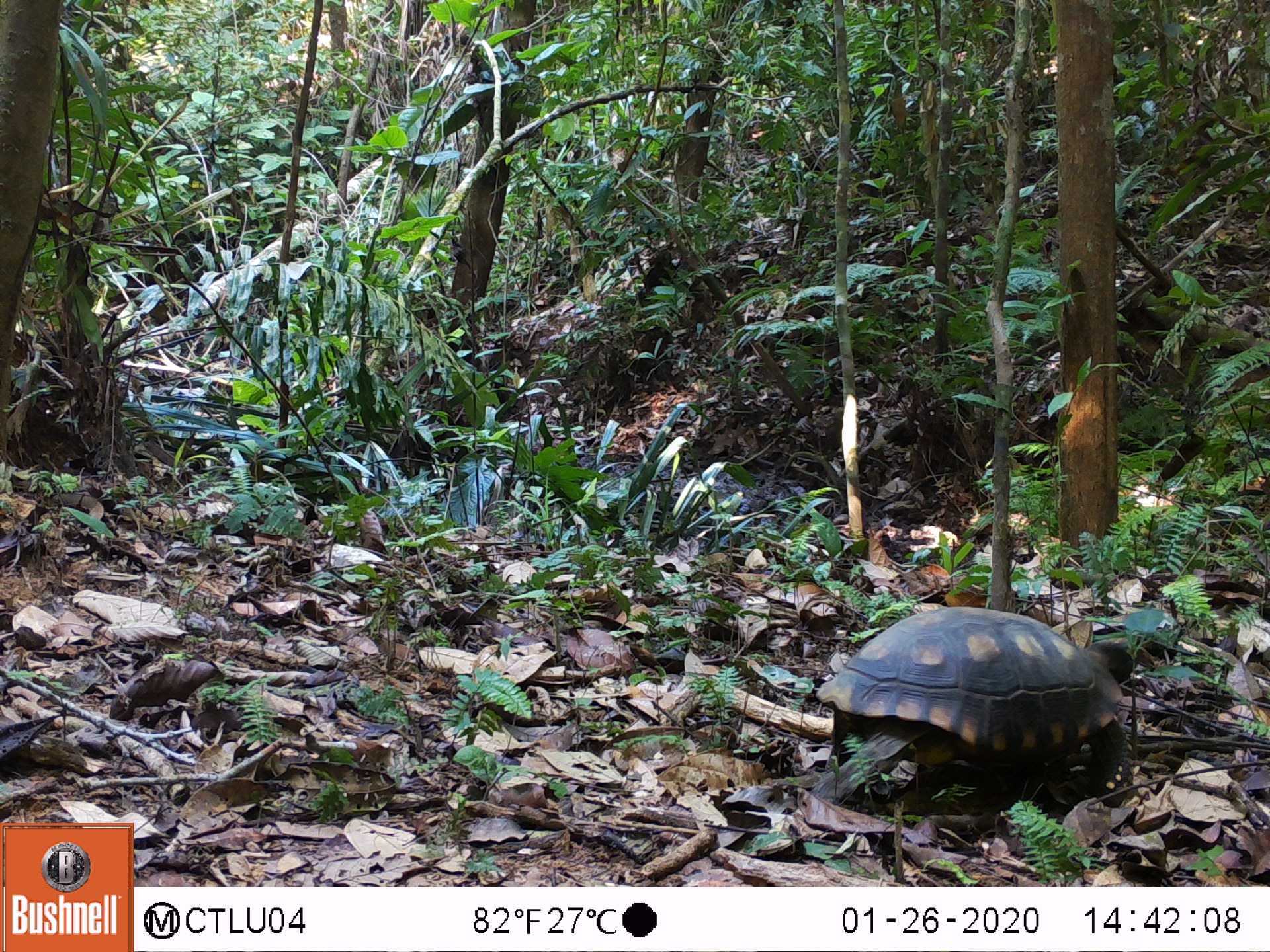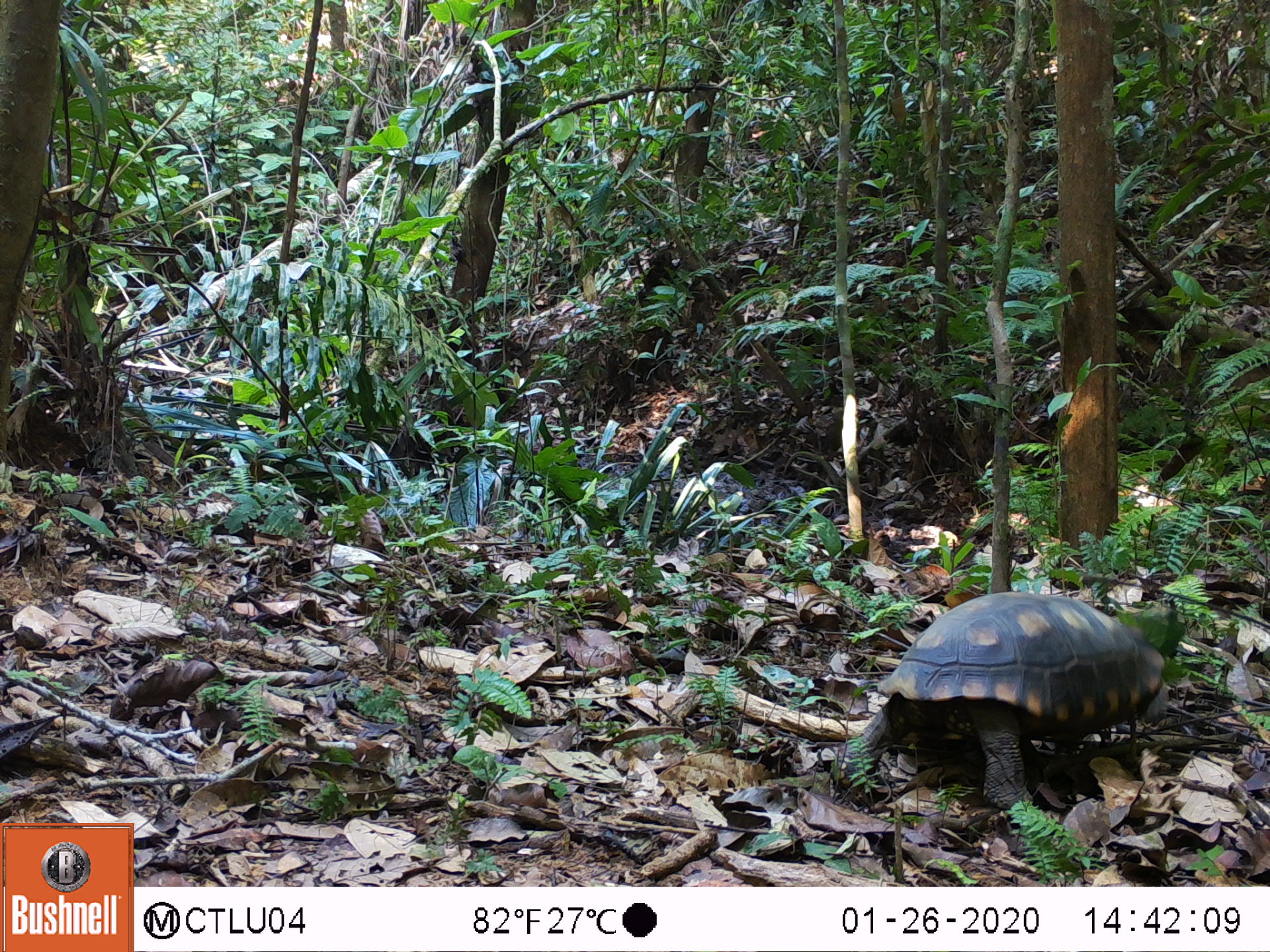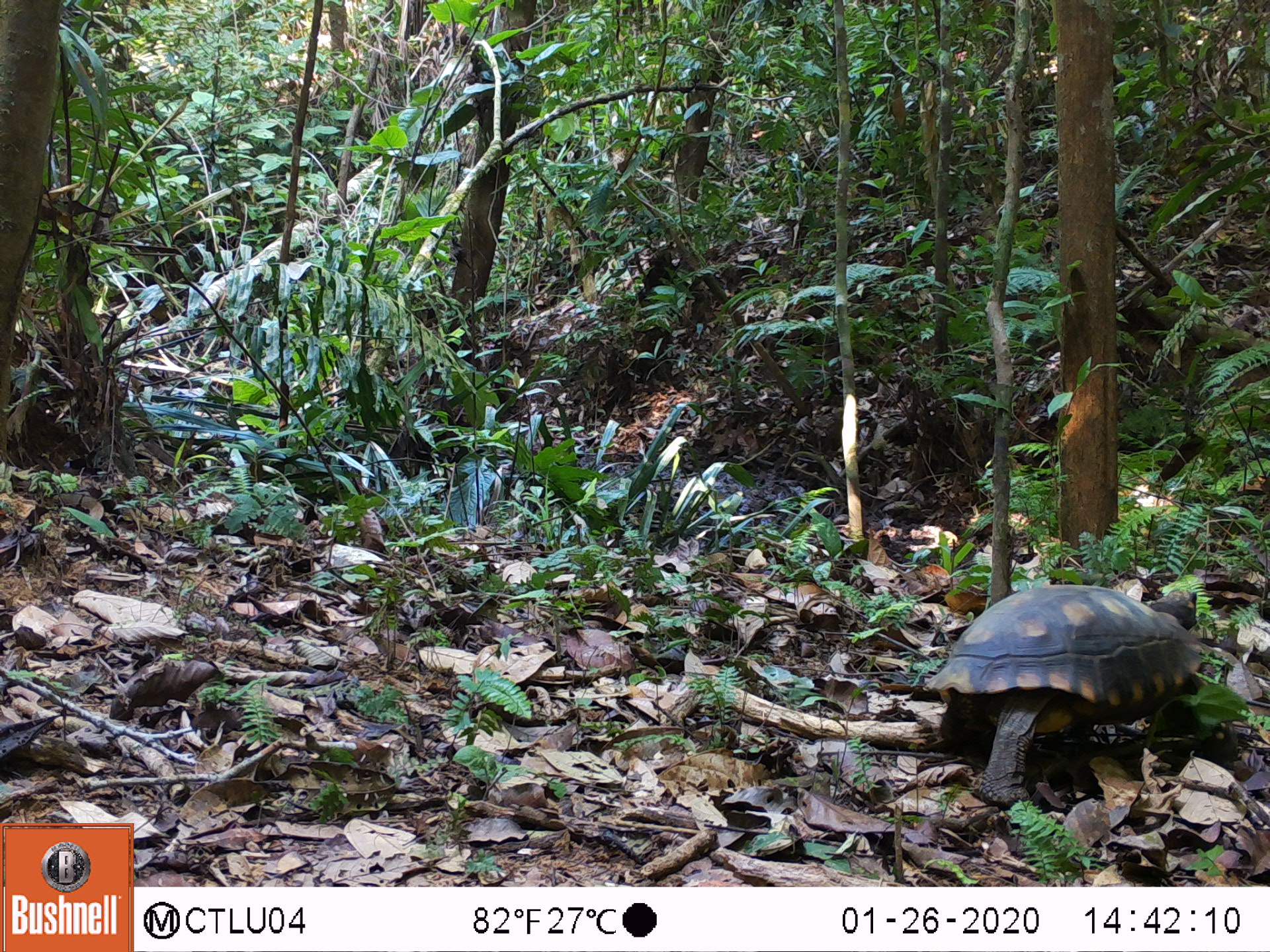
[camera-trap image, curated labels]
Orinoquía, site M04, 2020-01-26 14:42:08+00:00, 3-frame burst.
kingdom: Animalia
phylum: Chordata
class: Reptilia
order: Testudines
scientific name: Testudines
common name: turtles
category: unknown turtle